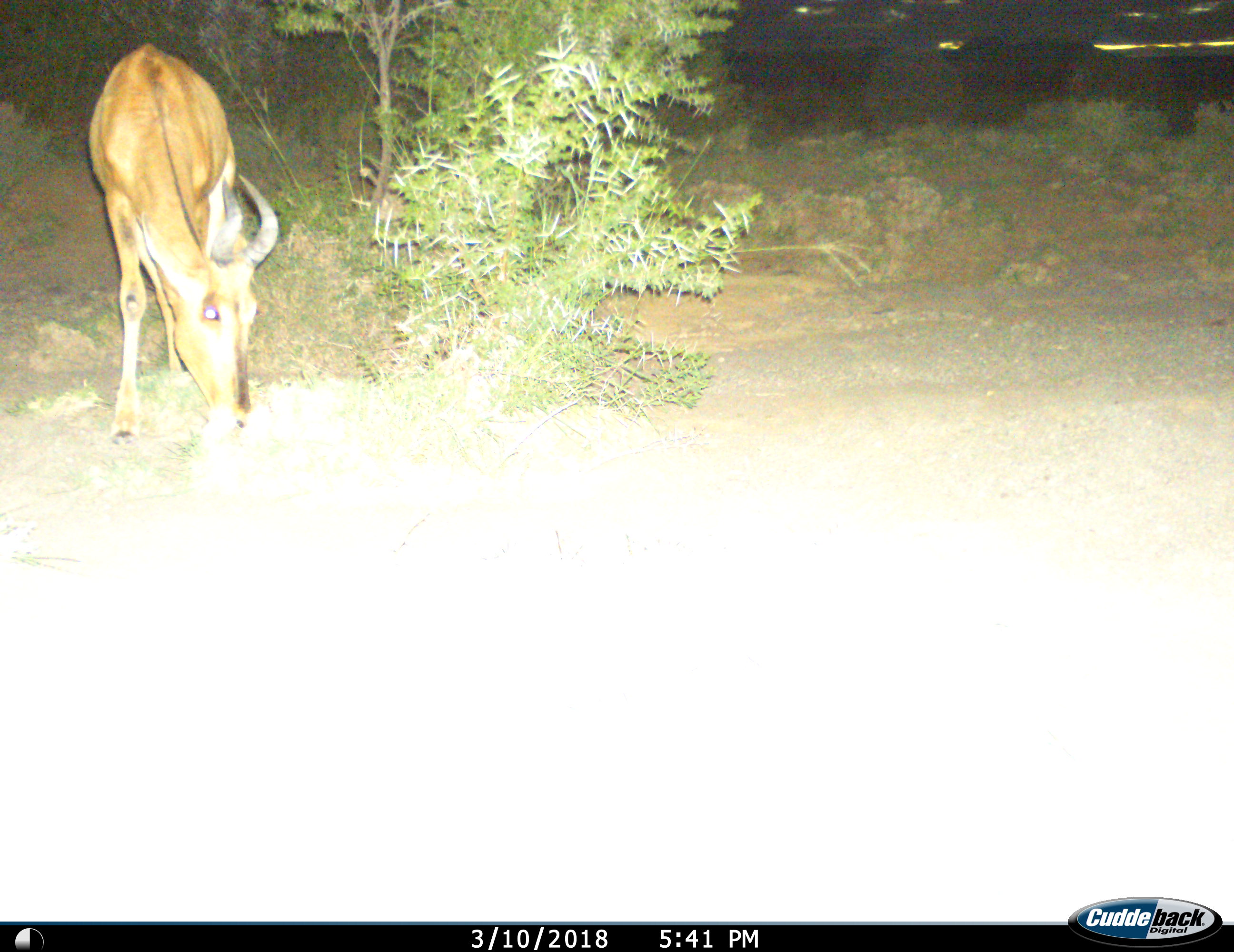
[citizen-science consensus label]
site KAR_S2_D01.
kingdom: Animalia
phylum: Chordata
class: Mammalia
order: Artiodactyla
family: Bovidae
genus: Alcelaphus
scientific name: Alcelaphus buselaphus caama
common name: red hartebeest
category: hartebeestred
Hartebeestred (red hartebeest) (Alcelaphus buselaphus caama), count 1. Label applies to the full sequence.